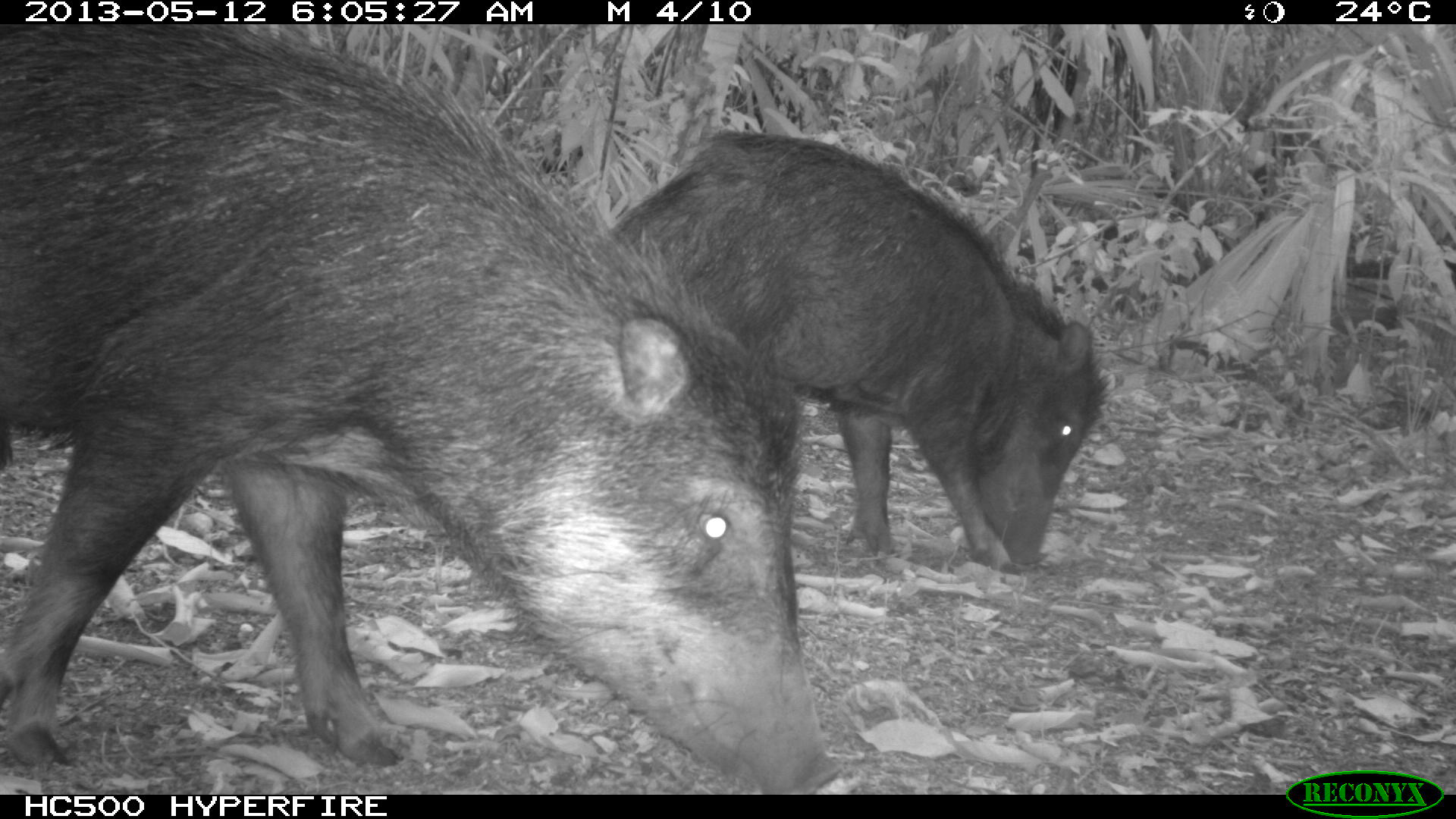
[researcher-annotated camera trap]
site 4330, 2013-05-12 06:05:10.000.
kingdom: Animalia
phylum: Chordata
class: Mammalia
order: Artiodactyla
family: Tayassuidae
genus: Tayassu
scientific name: Tayassu pecari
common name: white-lipped peccary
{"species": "Tayassu pecari (white-lipped peccary)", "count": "2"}